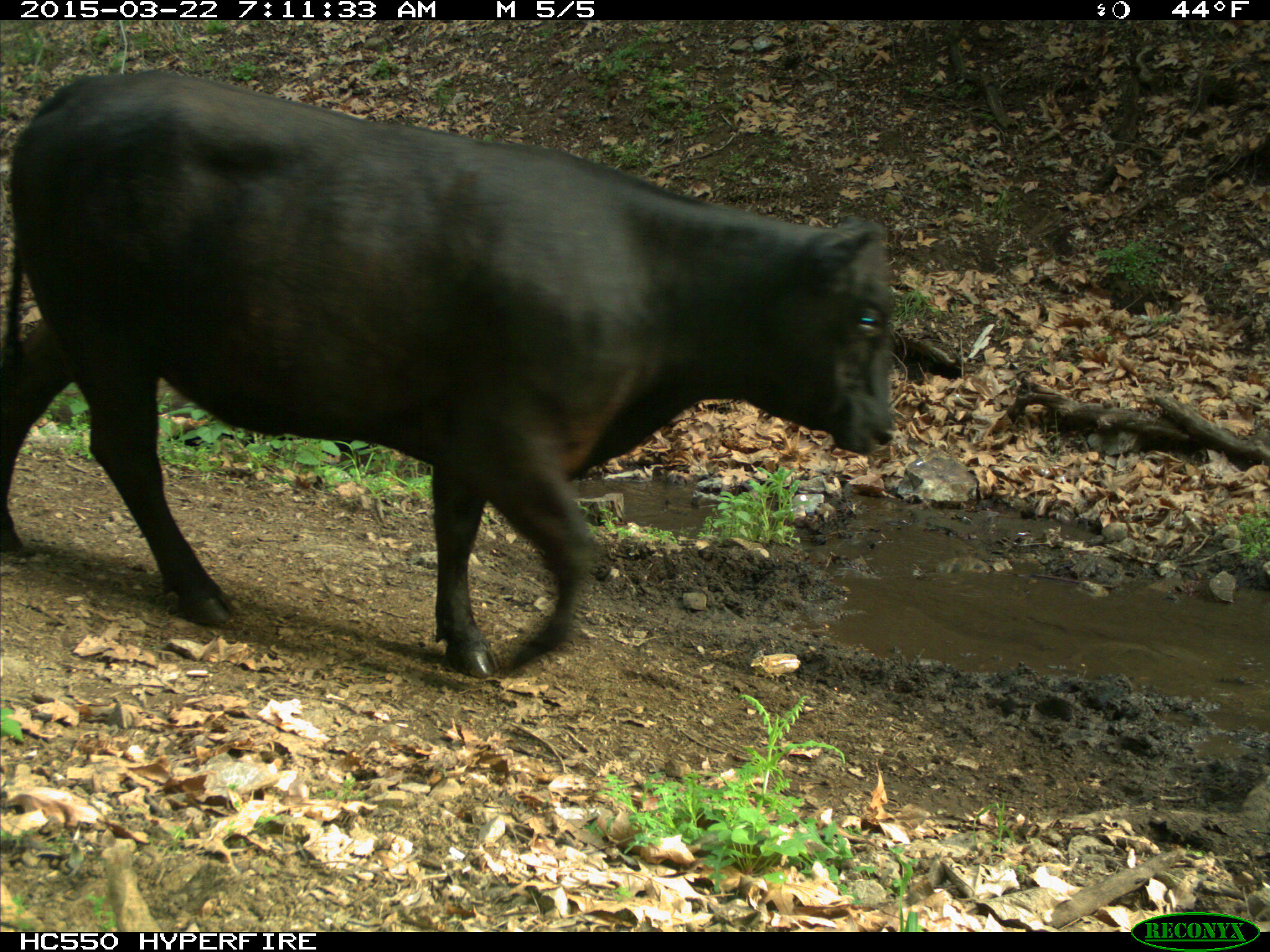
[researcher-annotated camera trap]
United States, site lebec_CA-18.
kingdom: Animalia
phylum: Chordata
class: Mammalia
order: Artiodactyla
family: Bovidae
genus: Bos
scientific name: Bos taurus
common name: domestic cow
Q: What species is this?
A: Bos taurus (domestic cow).